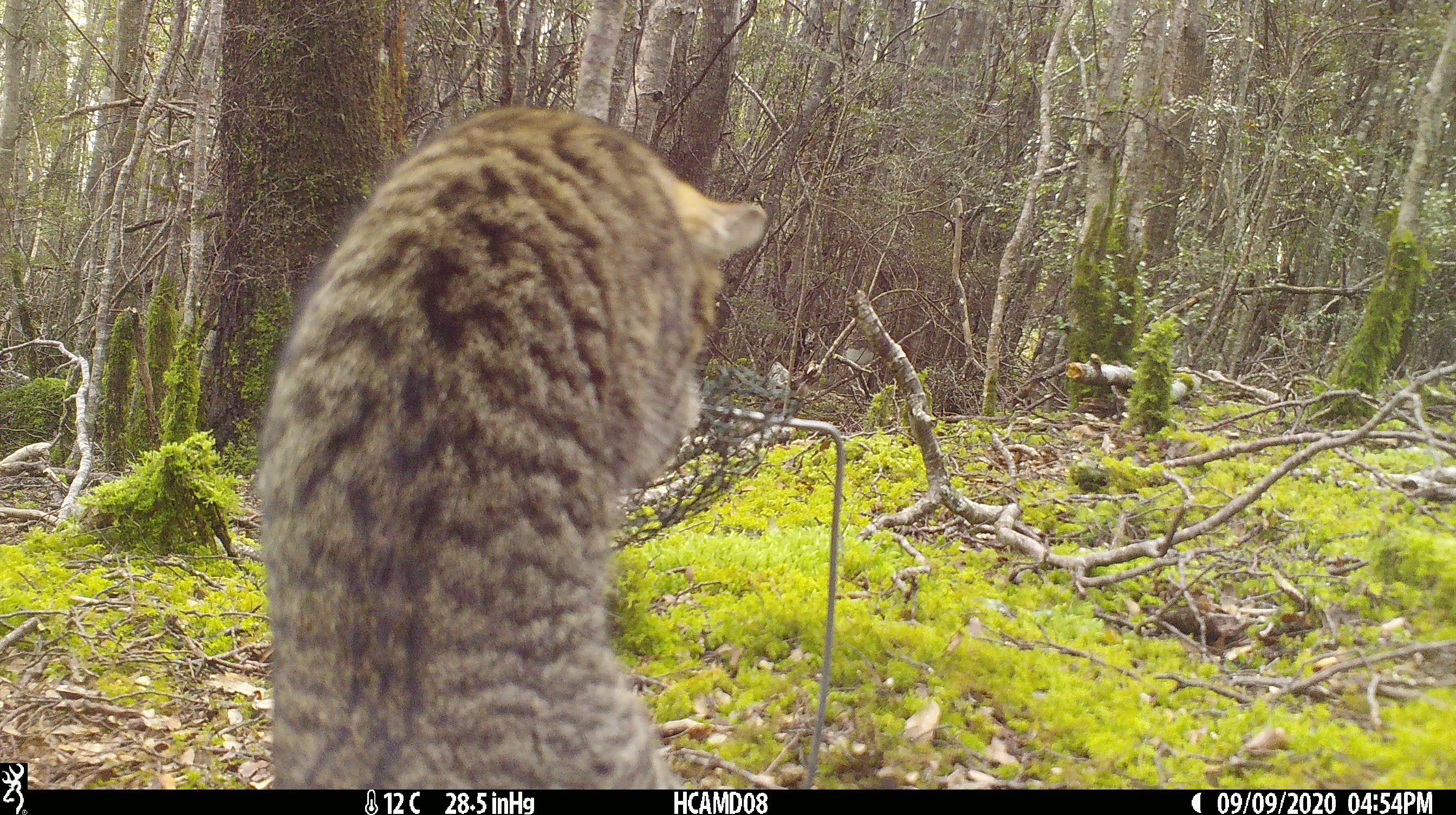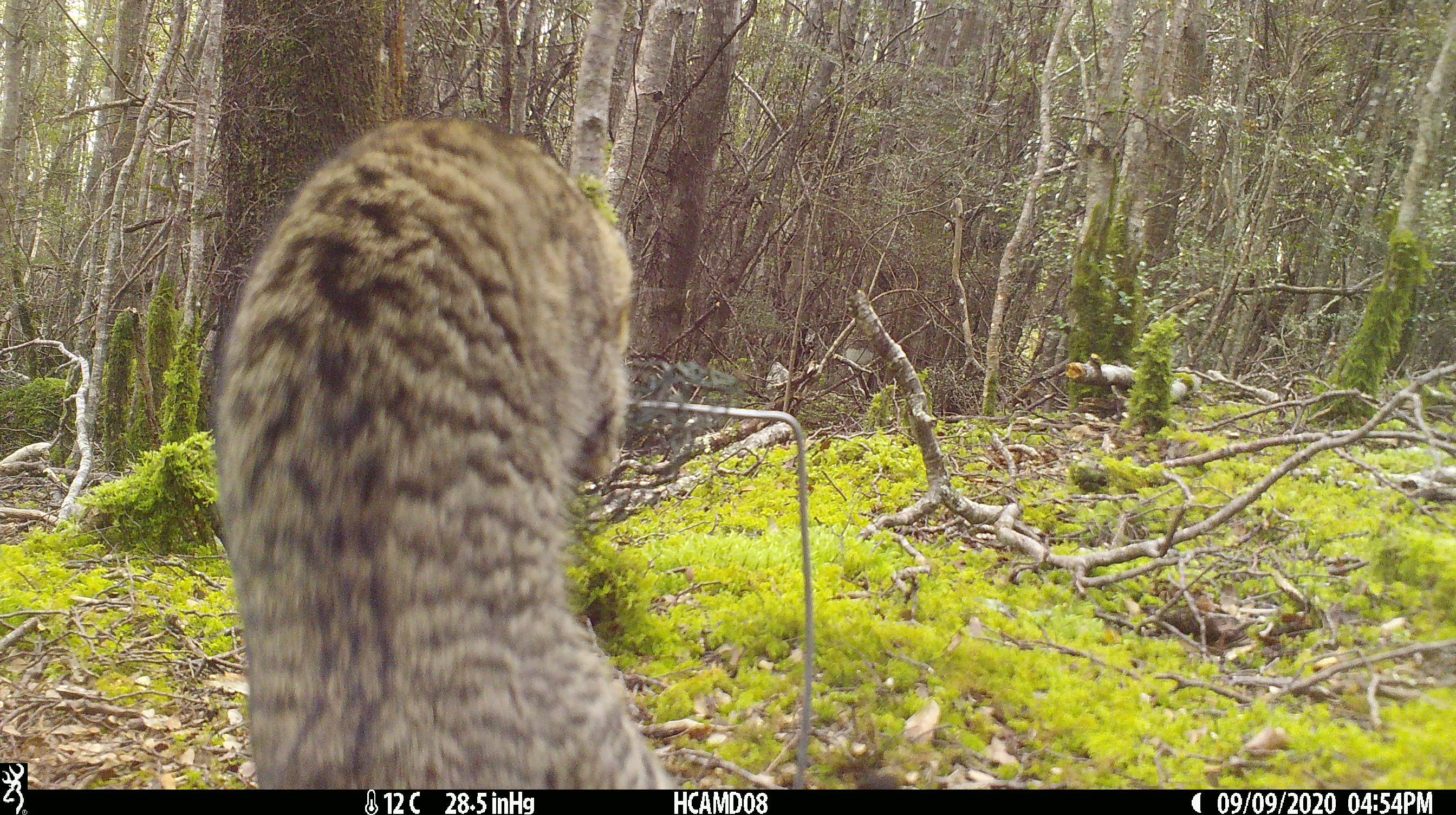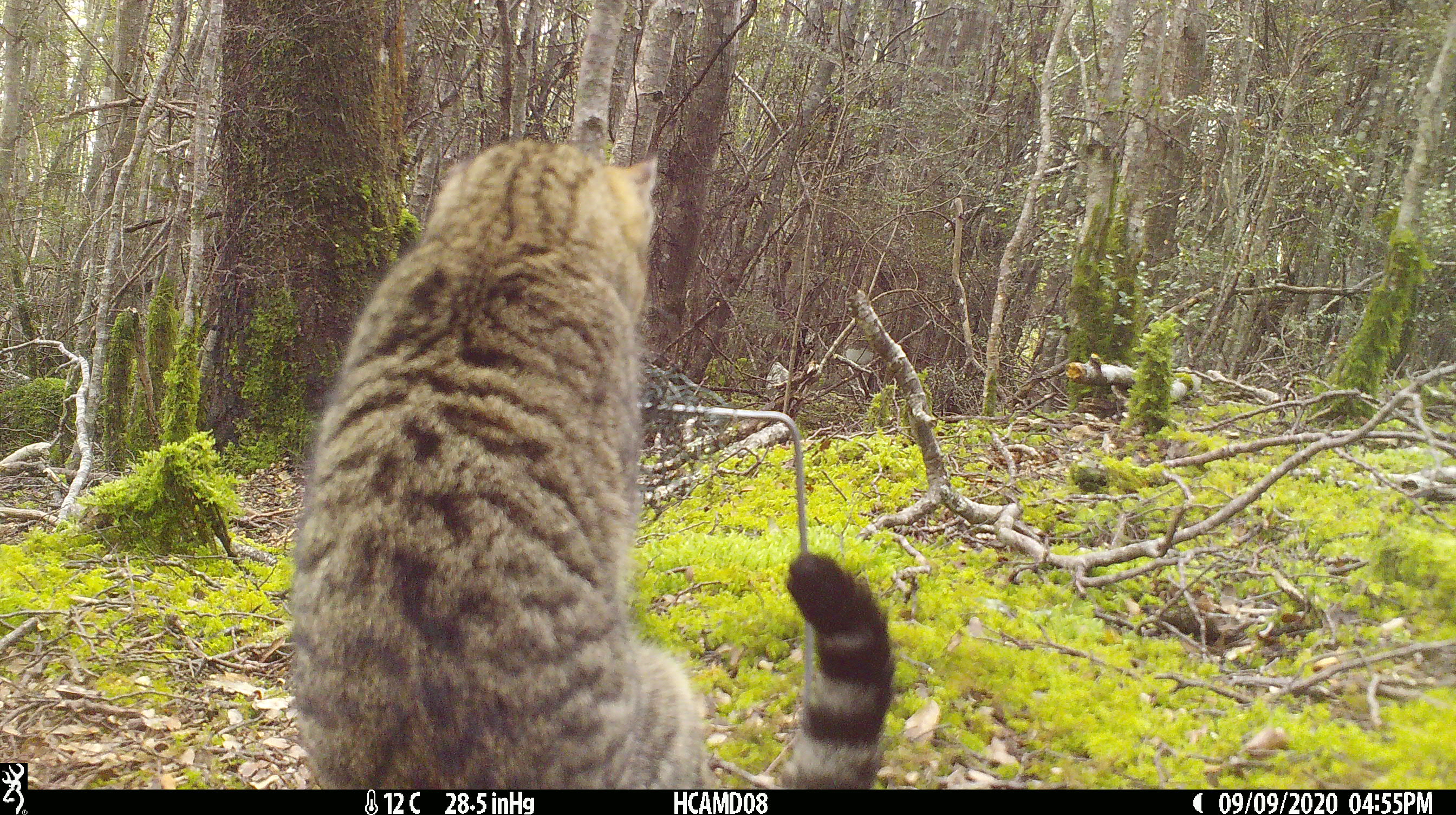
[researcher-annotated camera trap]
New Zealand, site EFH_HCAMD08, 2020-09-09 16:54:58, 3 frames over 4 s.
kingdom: Animalia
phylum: Chordata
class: Mammalia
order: Carnivora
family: Felidae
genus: Felis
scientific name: Felis catus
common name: domestic cat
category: cat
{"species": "cat (domestic cat) (Felis catus)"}